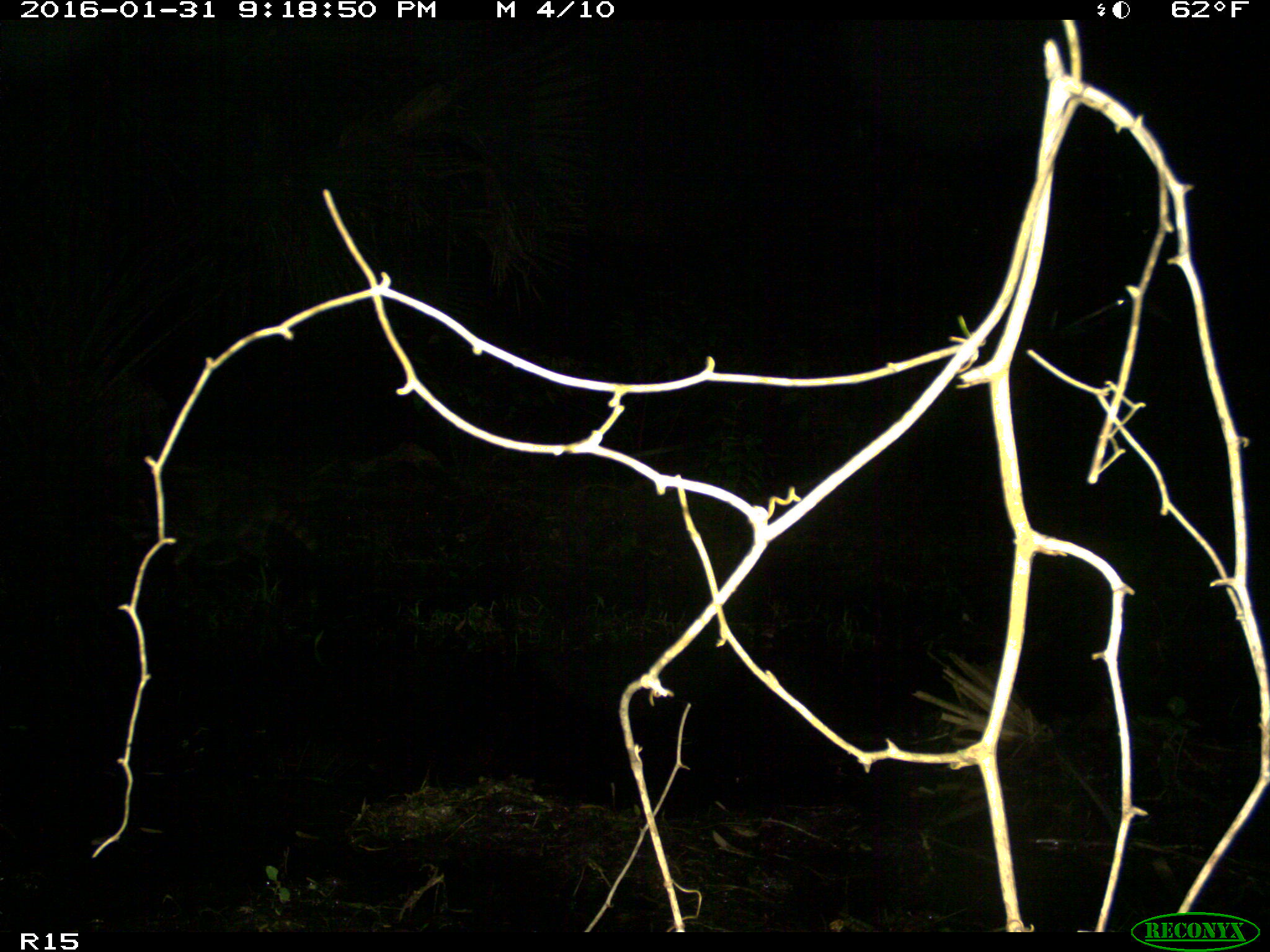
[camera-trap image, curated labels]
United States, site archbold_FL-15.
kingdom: Animalia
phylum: Chordata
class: Mammalia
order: Carnivora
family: Procyonidae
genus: Procyon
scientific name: Procyon lotor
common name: common raccoon